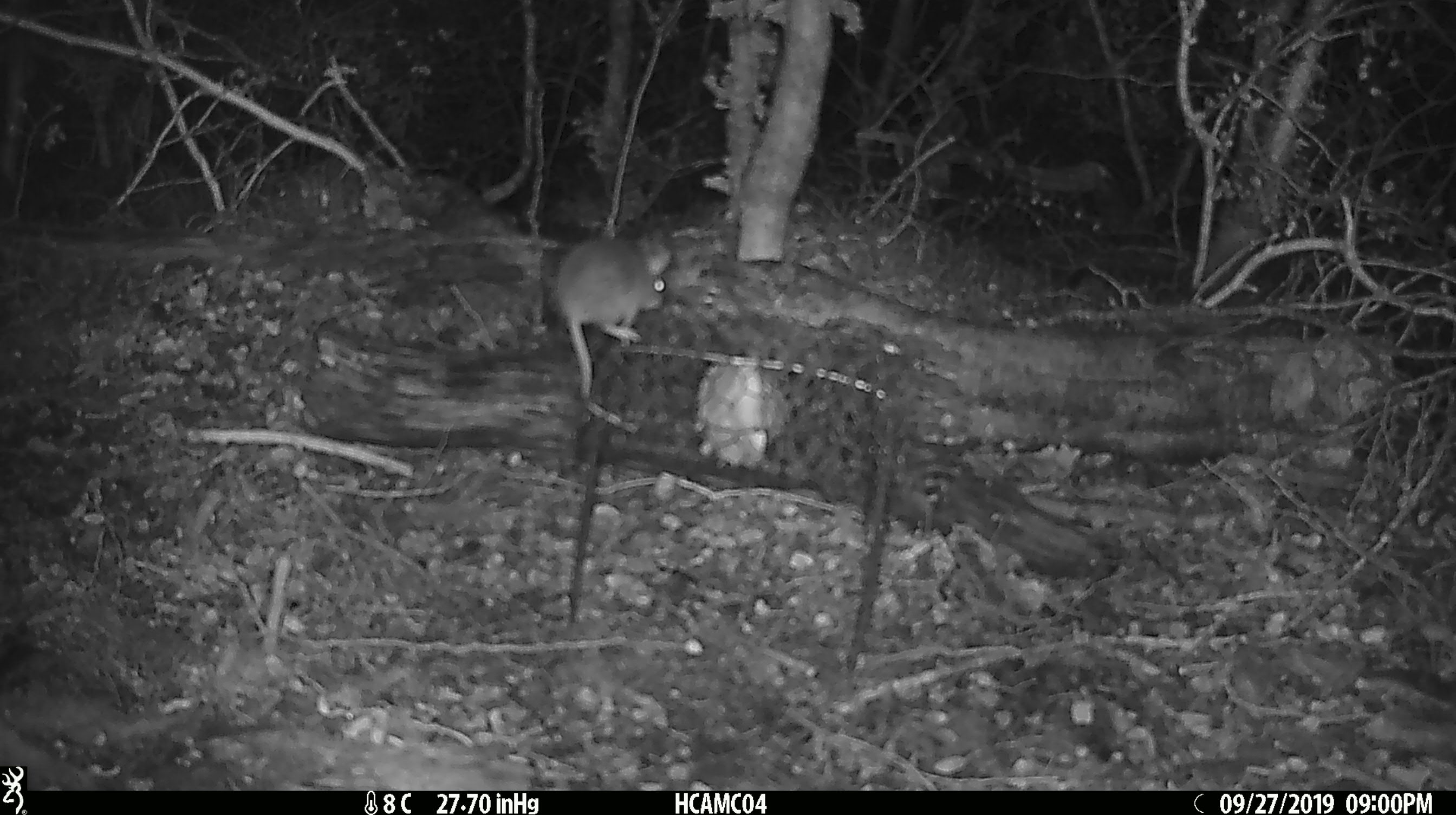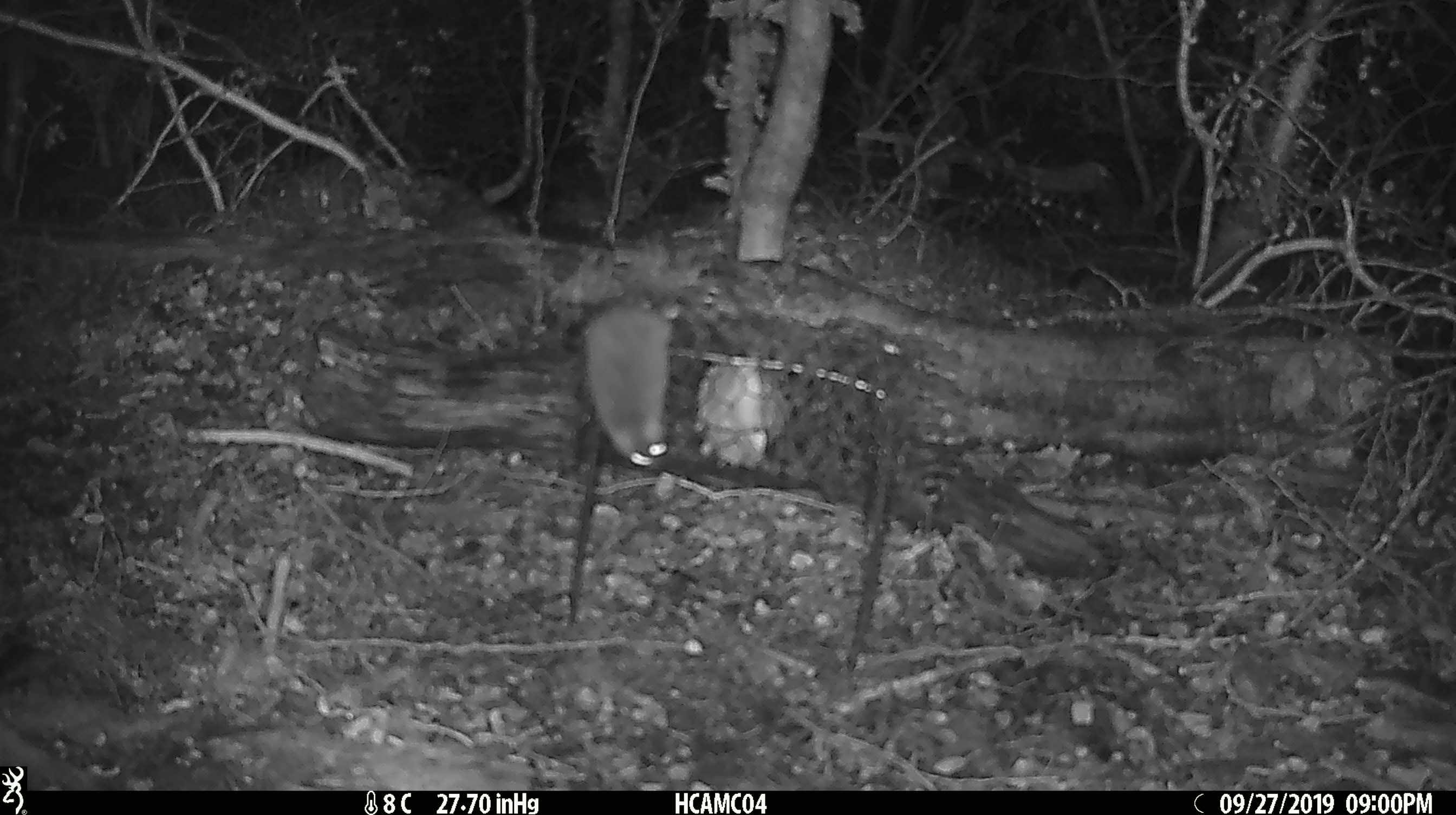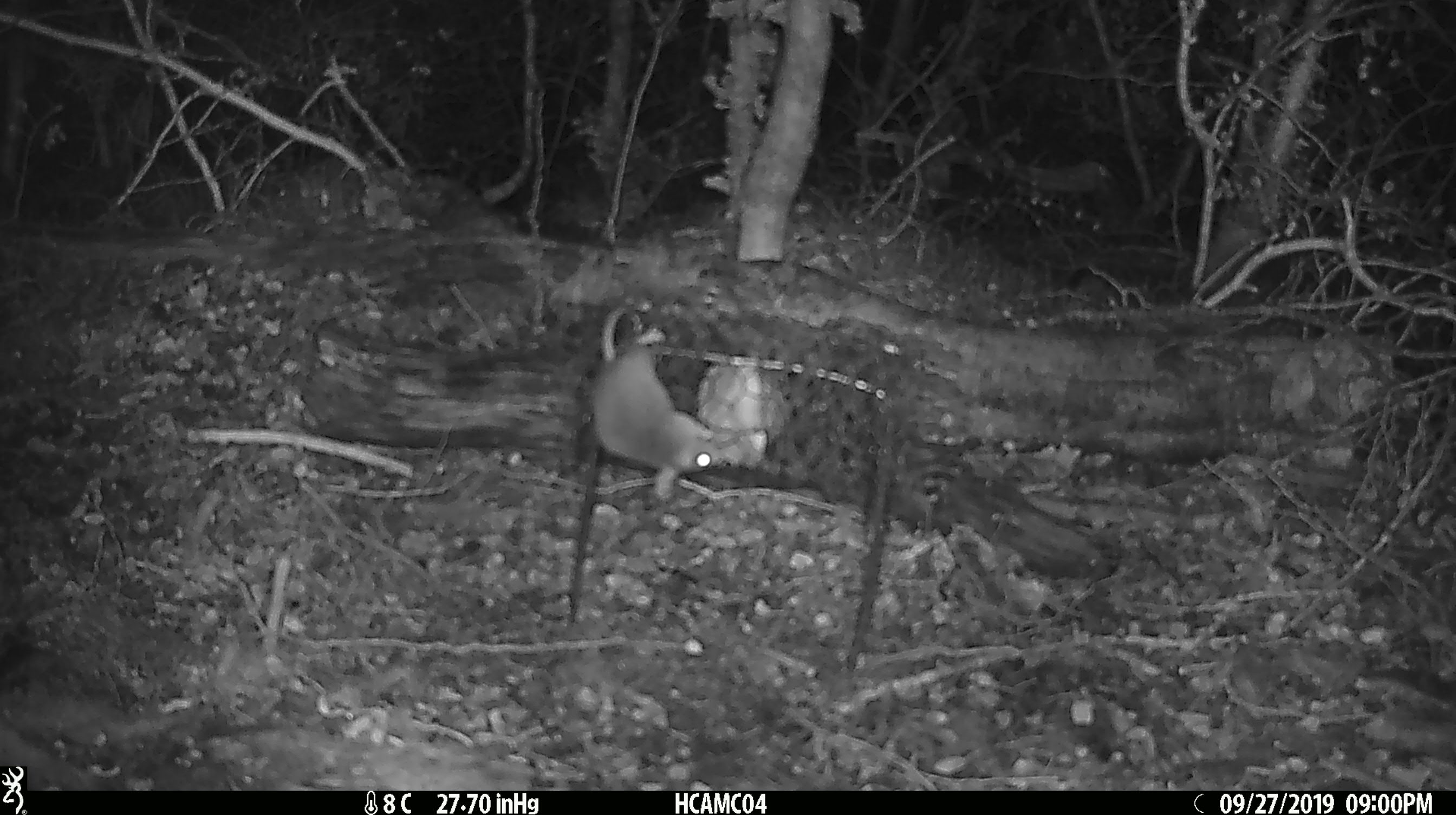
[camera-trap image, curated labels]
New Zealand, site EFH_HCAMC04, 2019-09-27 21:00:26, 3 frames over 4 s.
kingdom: Animalia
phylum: Chordata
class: Mammalia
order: Rodentia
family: Muridae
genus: Mus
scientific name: Mus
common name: mouse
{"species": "mouse (Mus)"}